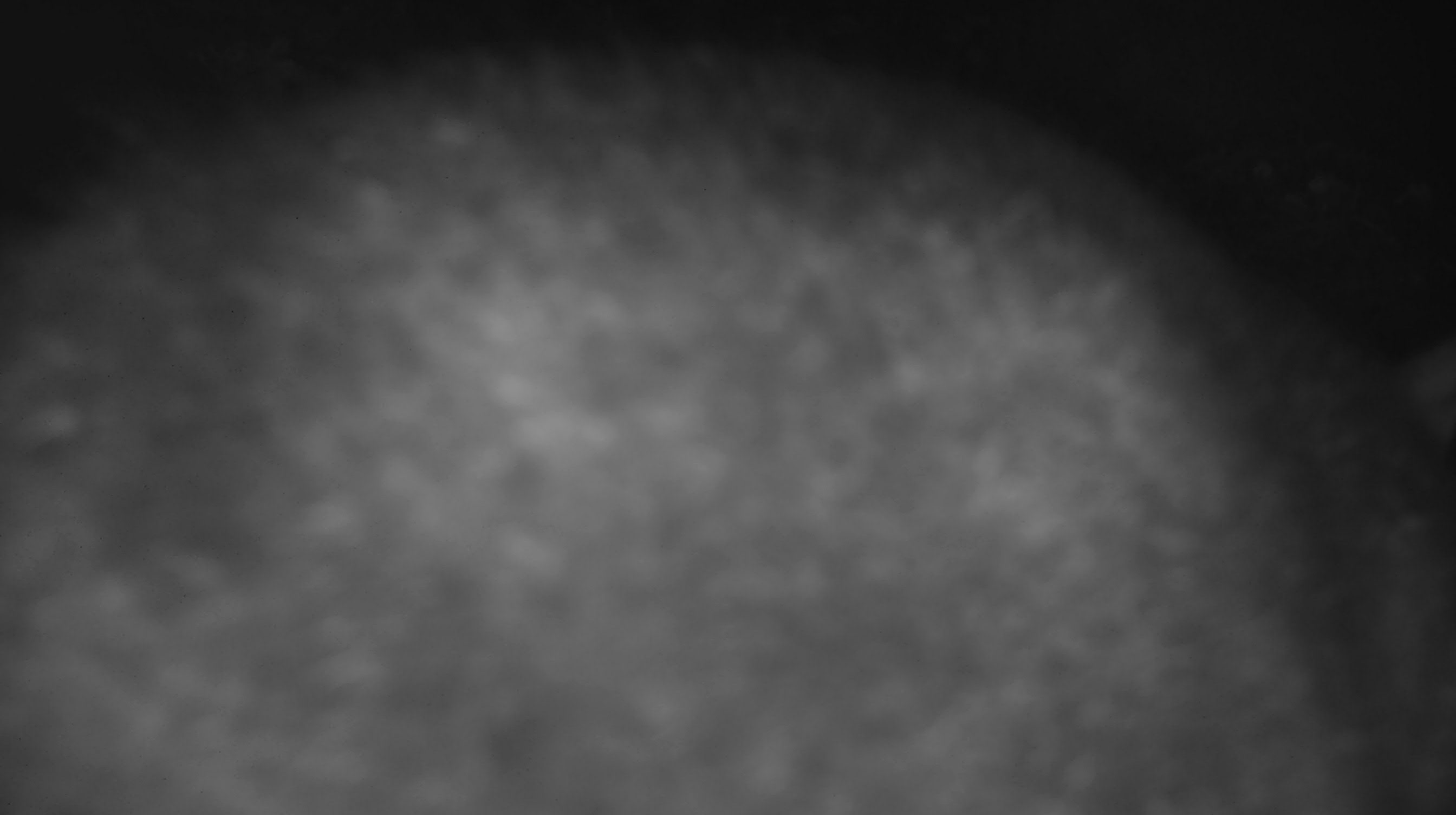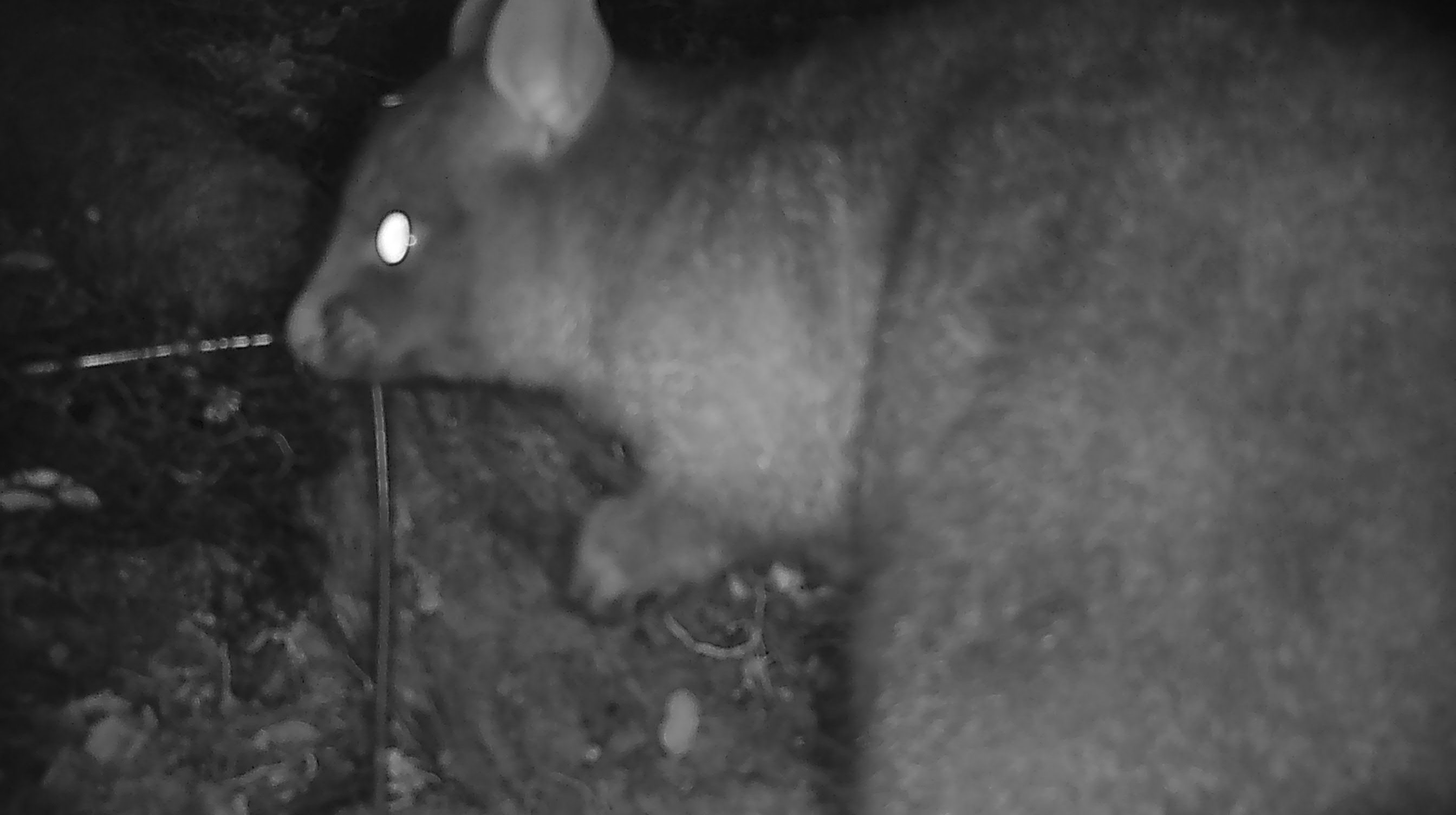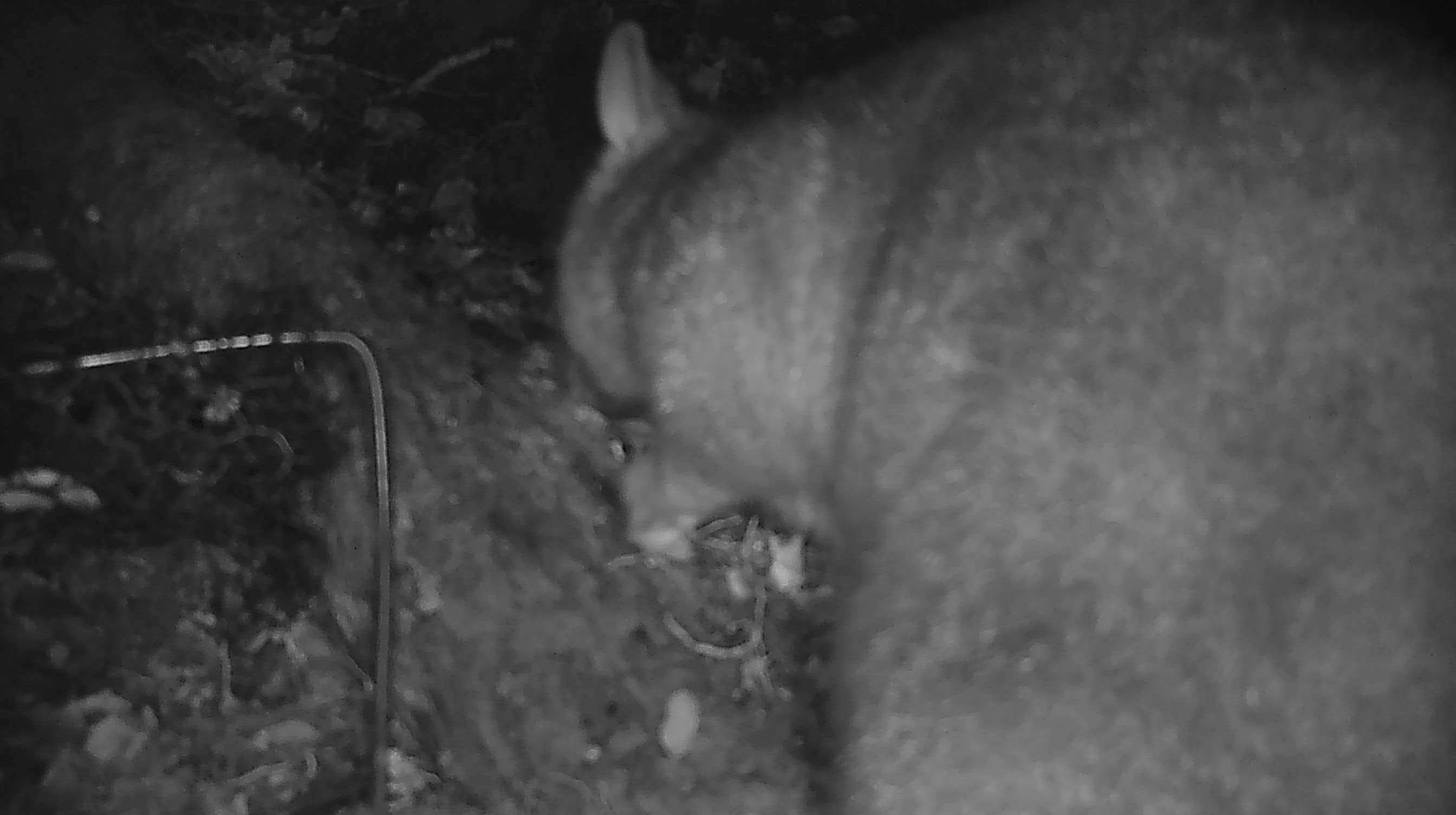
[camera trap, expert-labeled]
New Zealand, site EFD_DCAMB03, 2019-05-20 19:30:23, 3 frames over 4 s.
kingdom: Animalia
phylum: Chordata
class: Mammalia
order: Diprotodontia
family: Phalangeridae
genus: Trichosurus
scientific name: Trichosurus vulpecula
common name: common brushtail possum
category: possum